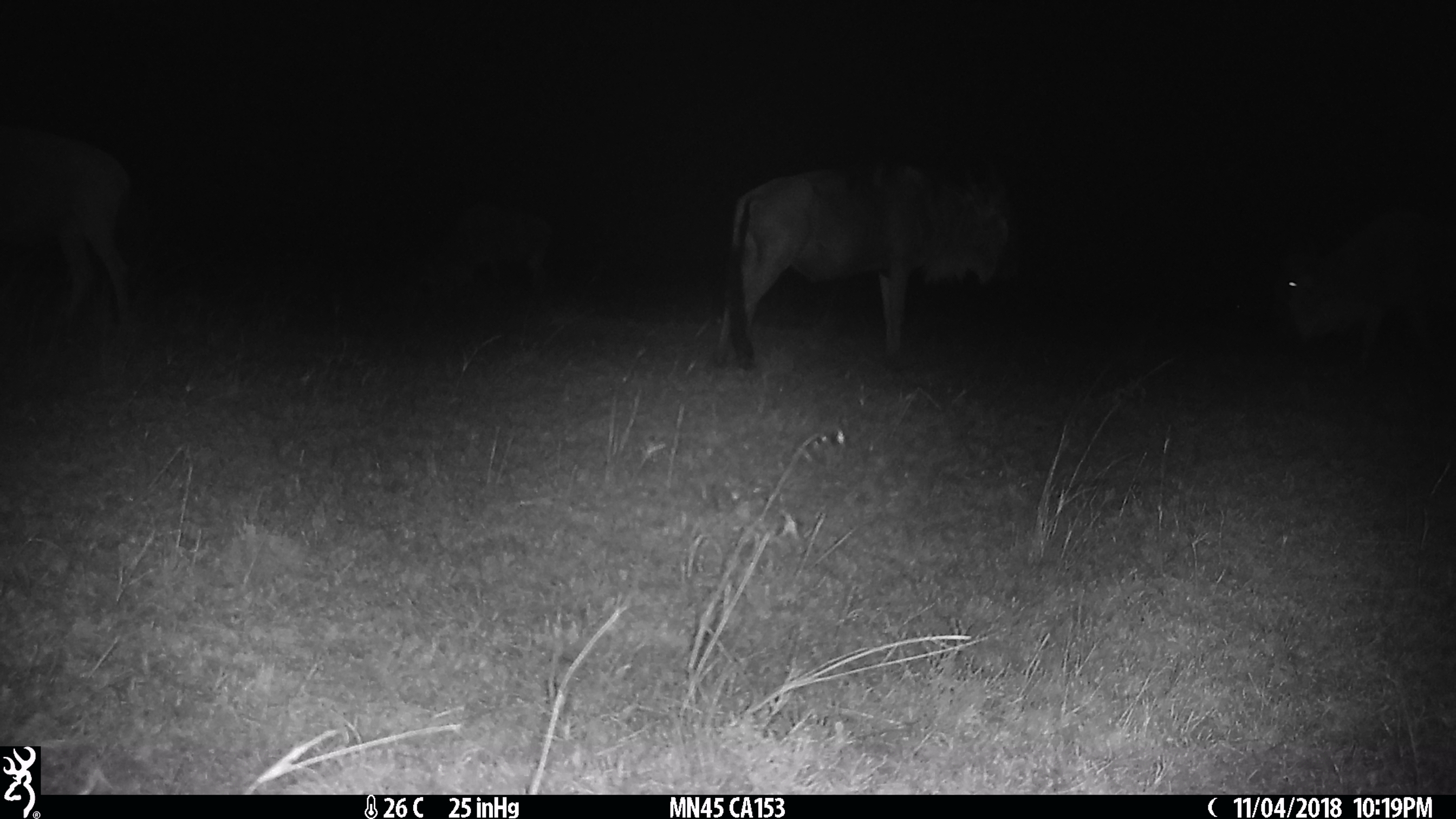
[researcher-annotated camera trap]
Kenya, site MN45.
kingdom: Animalia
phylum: Chordata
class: Mammalia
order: Artiodactyla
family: Bovidae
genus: Connochaetes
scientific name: Connochaetes taurinus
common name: blue wildebeest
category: wildebeest